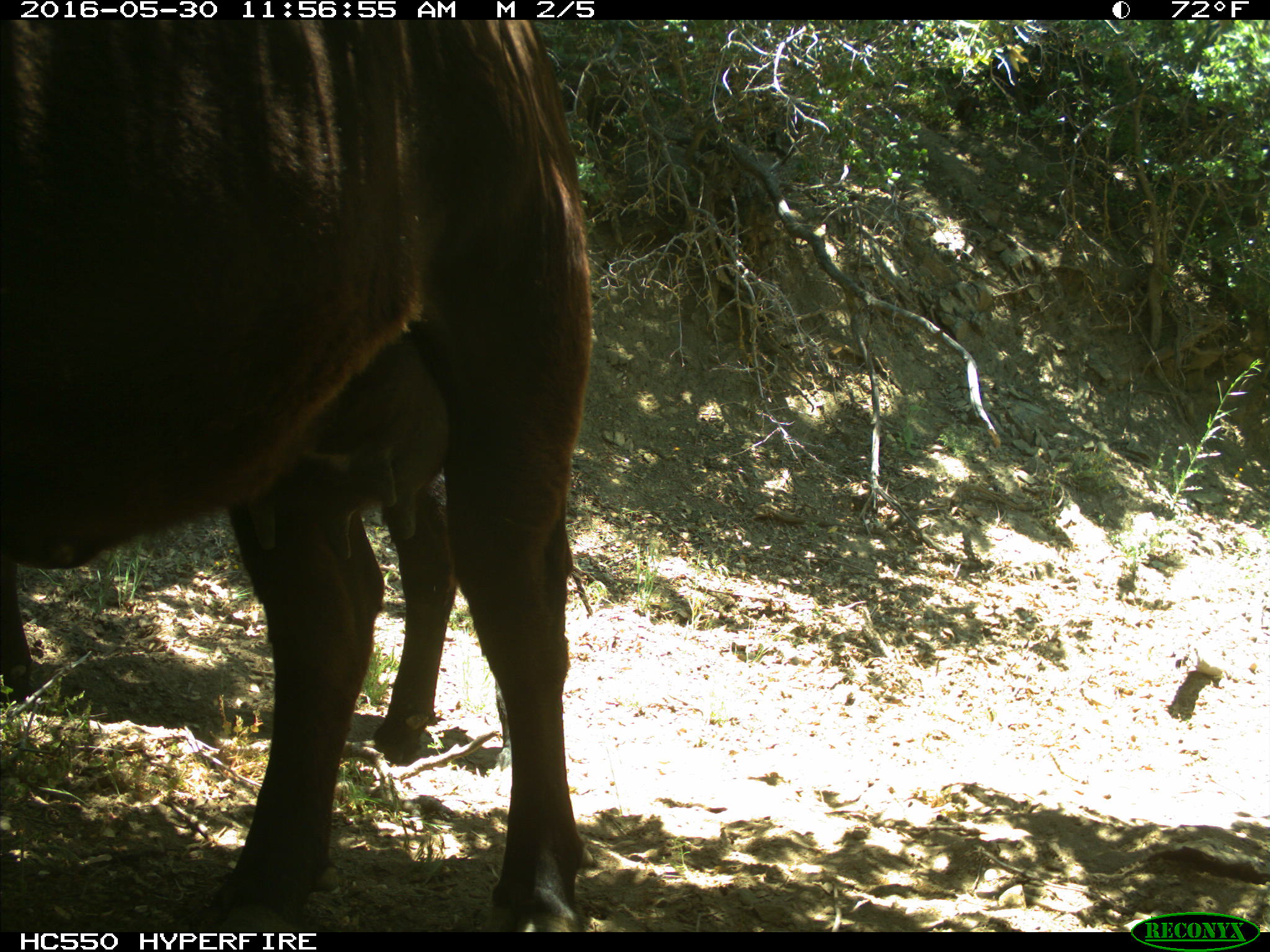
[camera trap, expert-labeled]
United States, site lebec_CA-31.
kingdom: Animalia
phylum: Chordata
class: Mammalia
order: Artiodactyla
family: Bovidae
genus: Bos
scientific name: Bos taurus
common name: domestic cow